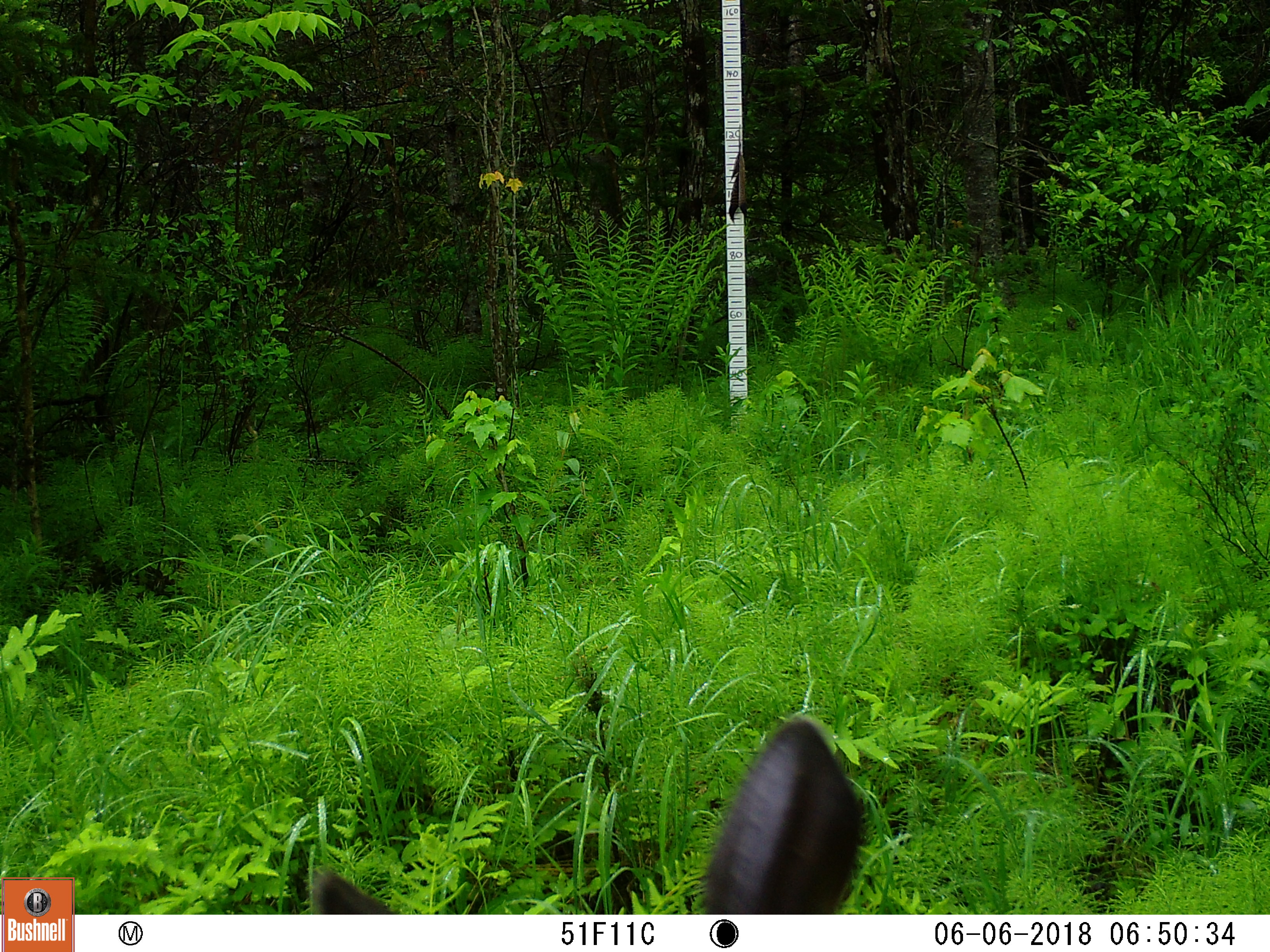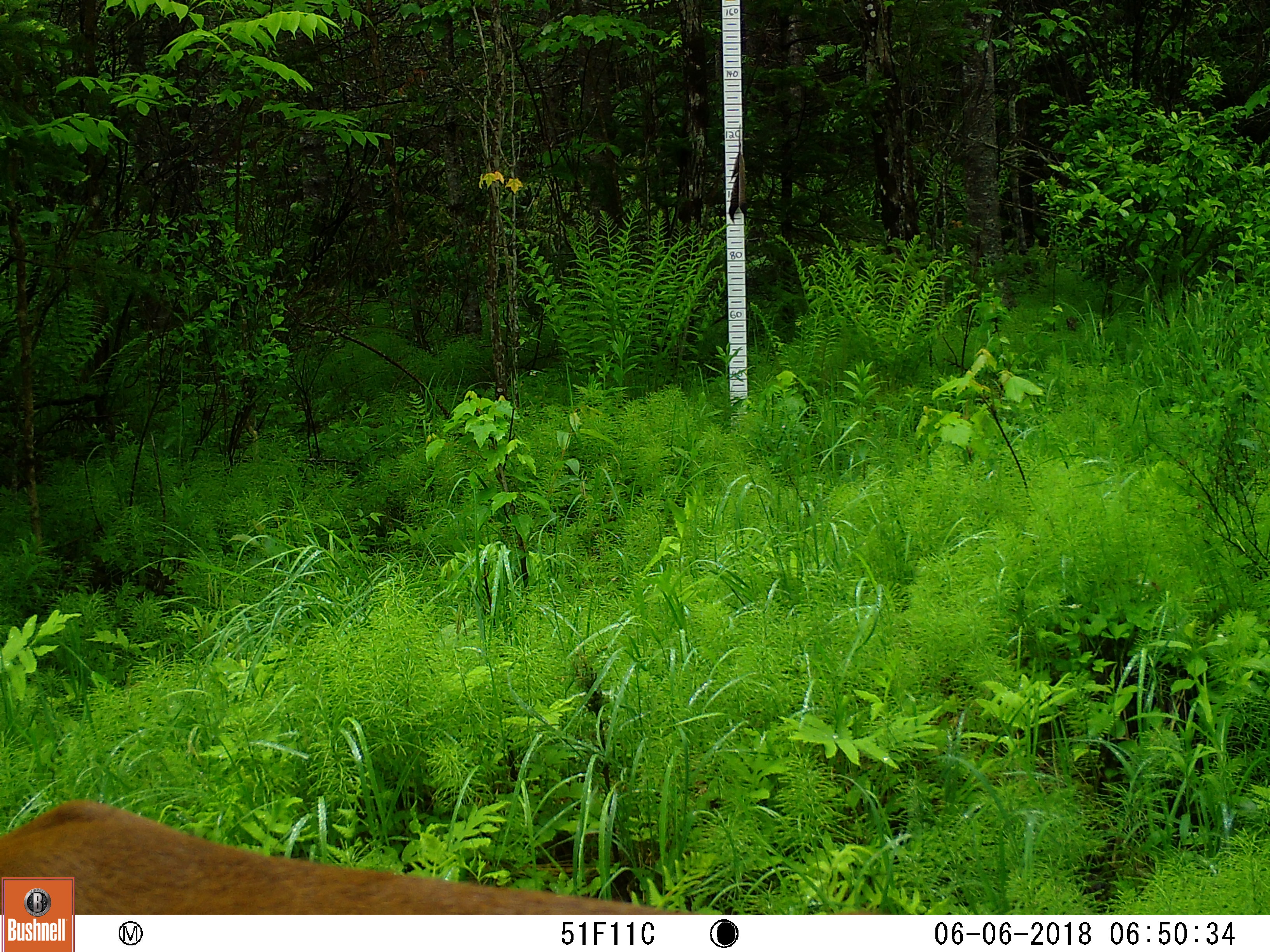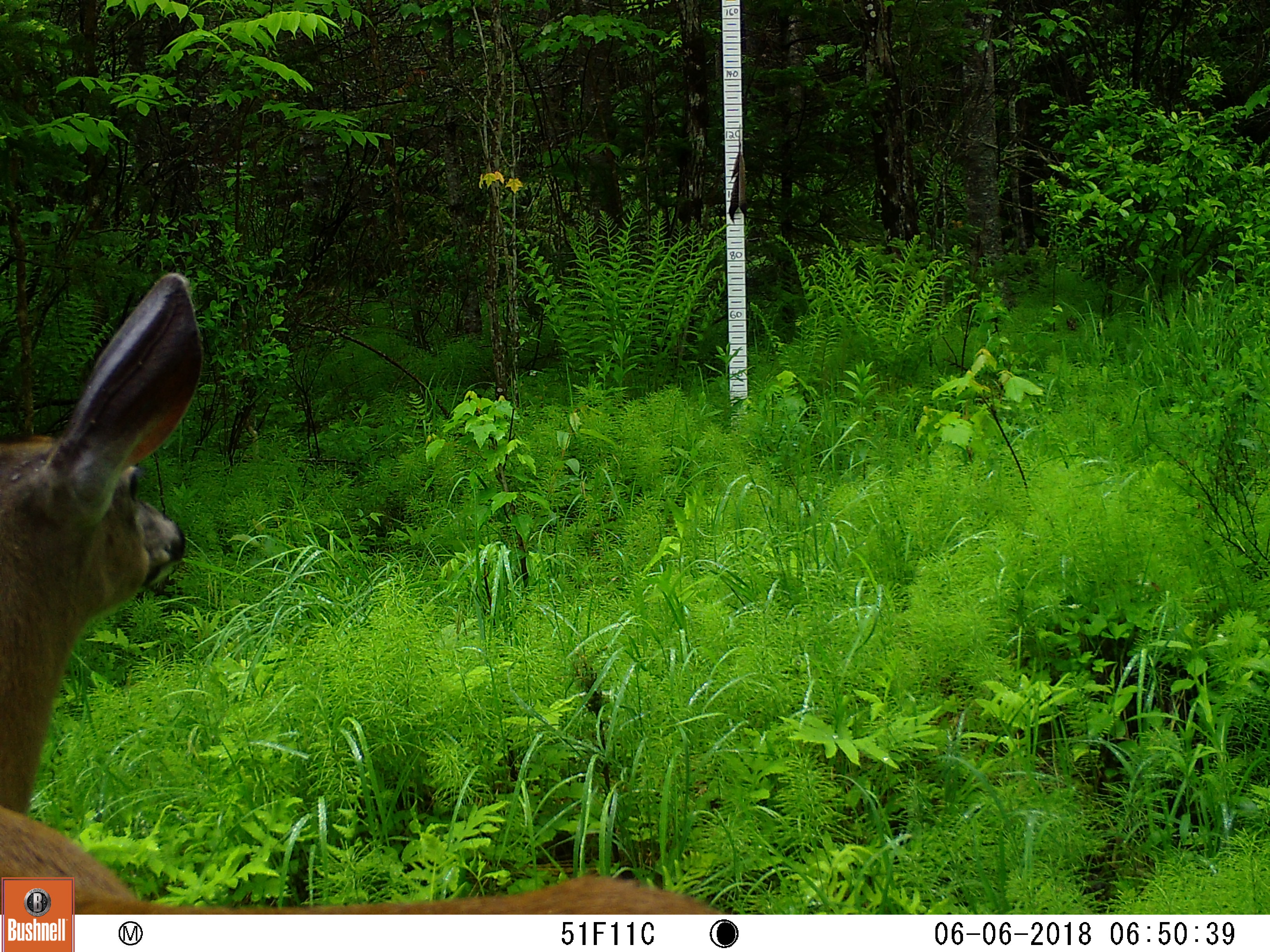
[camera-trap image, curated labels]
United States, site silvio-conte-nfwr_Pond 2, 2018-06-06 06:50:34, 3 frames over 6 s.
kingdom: Animalia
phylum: Chordata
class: Mammalia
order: Artiodactyla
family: Cervidae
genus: Odocoileus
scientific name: Odocoileus virginianus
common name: white-tailed deer